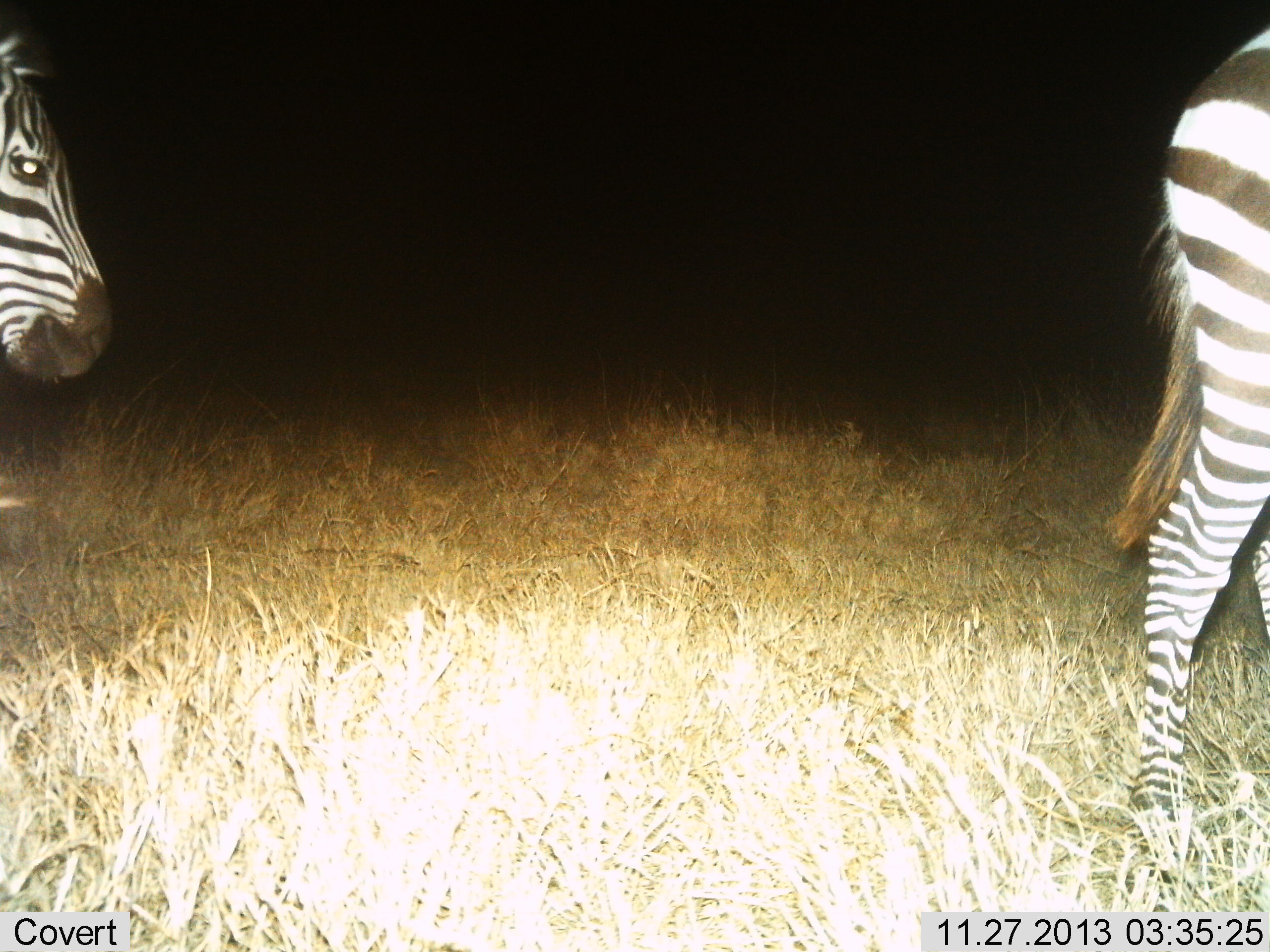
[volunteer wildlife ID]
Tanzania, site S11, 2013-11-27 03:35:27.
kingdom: Animalia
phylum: Chordata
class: Mammalia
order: Perissodactyla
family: Equidae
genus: Equus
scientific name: Equus quagga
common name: plains zebra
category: zebra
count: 2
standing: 40%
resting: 0%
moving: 60%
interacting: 0%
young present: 0%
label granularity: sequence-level